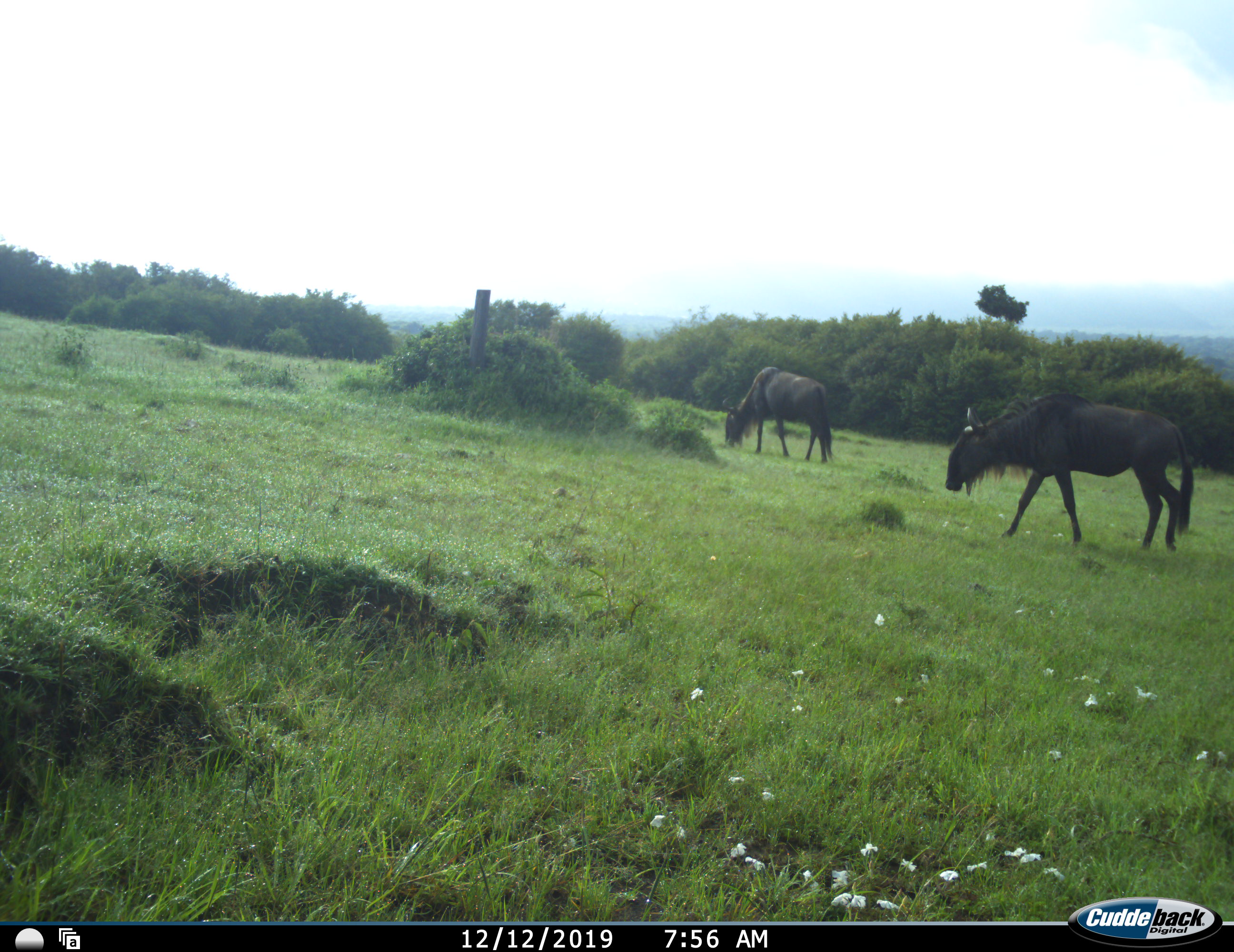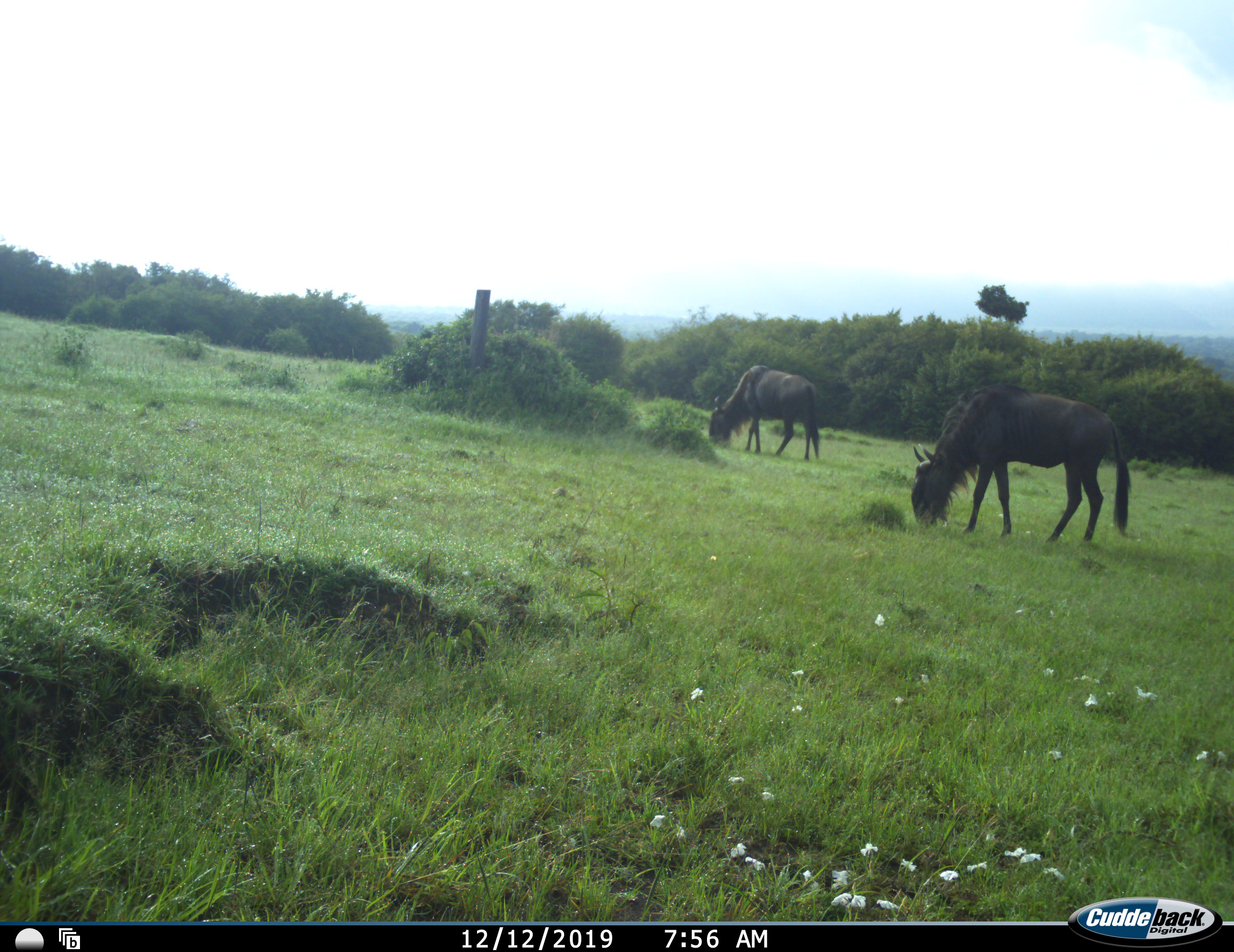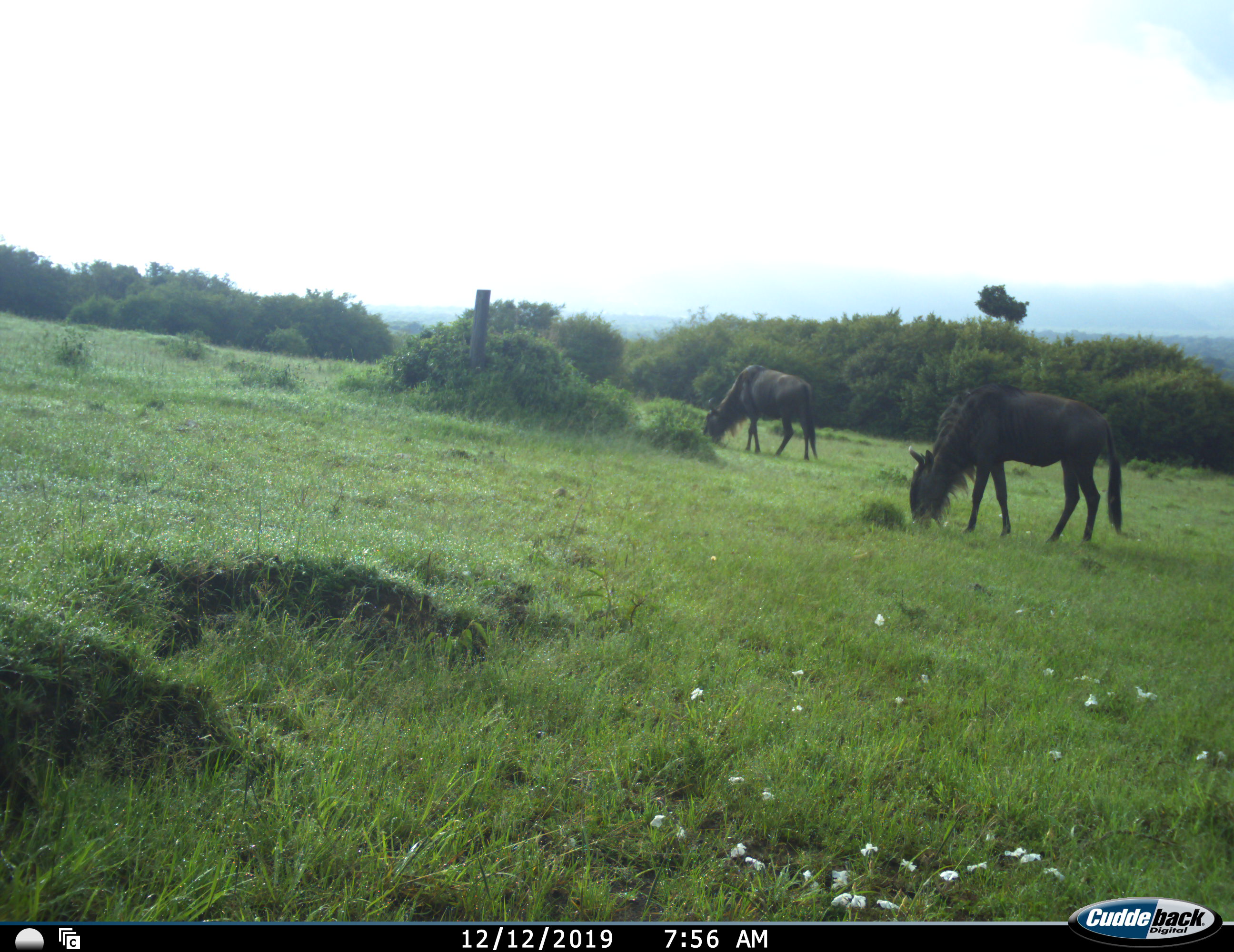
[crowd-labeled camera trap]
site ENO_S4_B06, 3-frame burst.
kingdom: Animalia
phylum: Chordata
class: Mammalia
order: Artiodactyla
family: Bovidae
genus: Connochaetes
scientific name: Connochaetes taurinus taurinus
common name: blue wildebeest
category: wildebeestblue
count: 2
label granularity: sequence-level